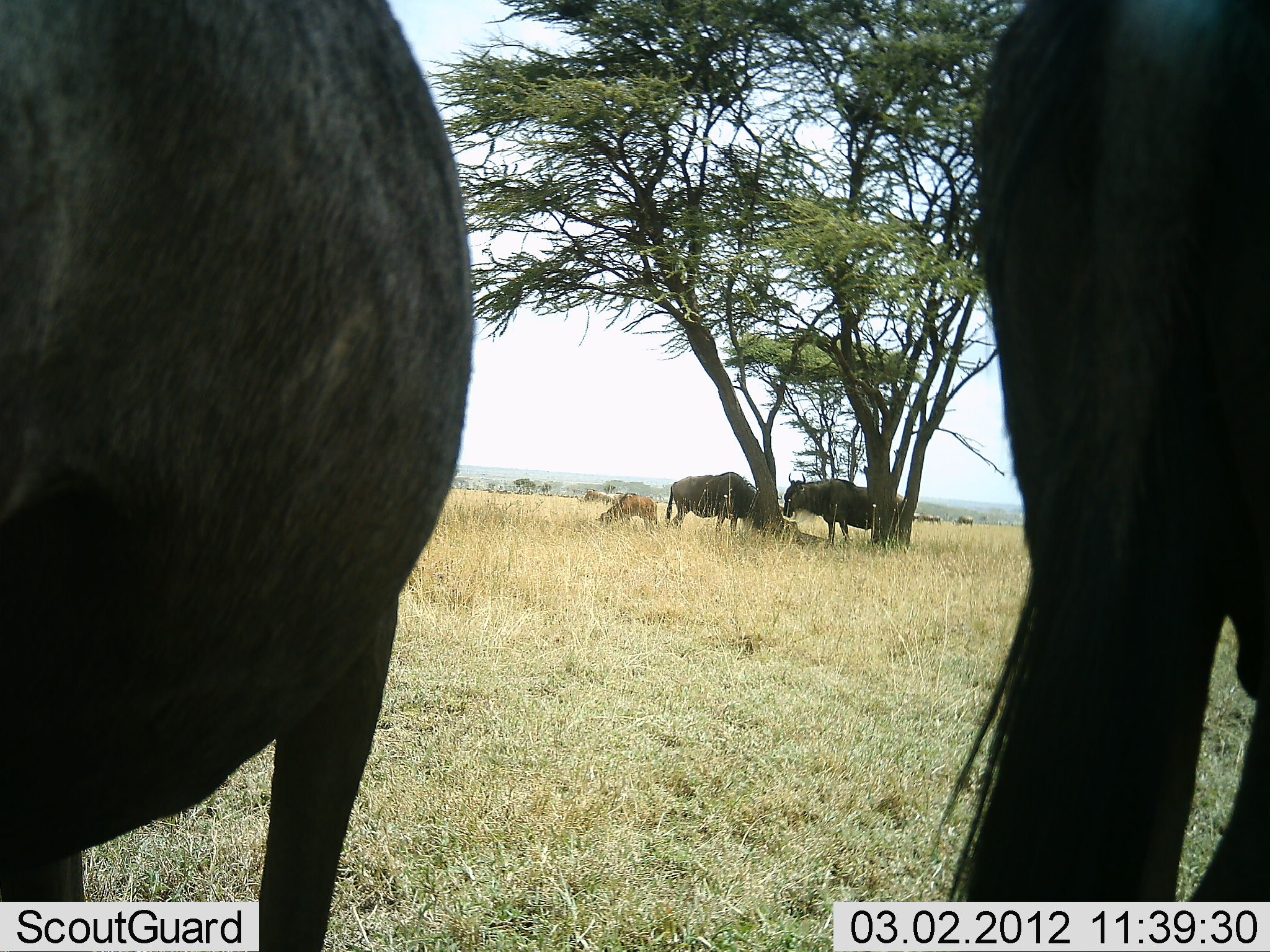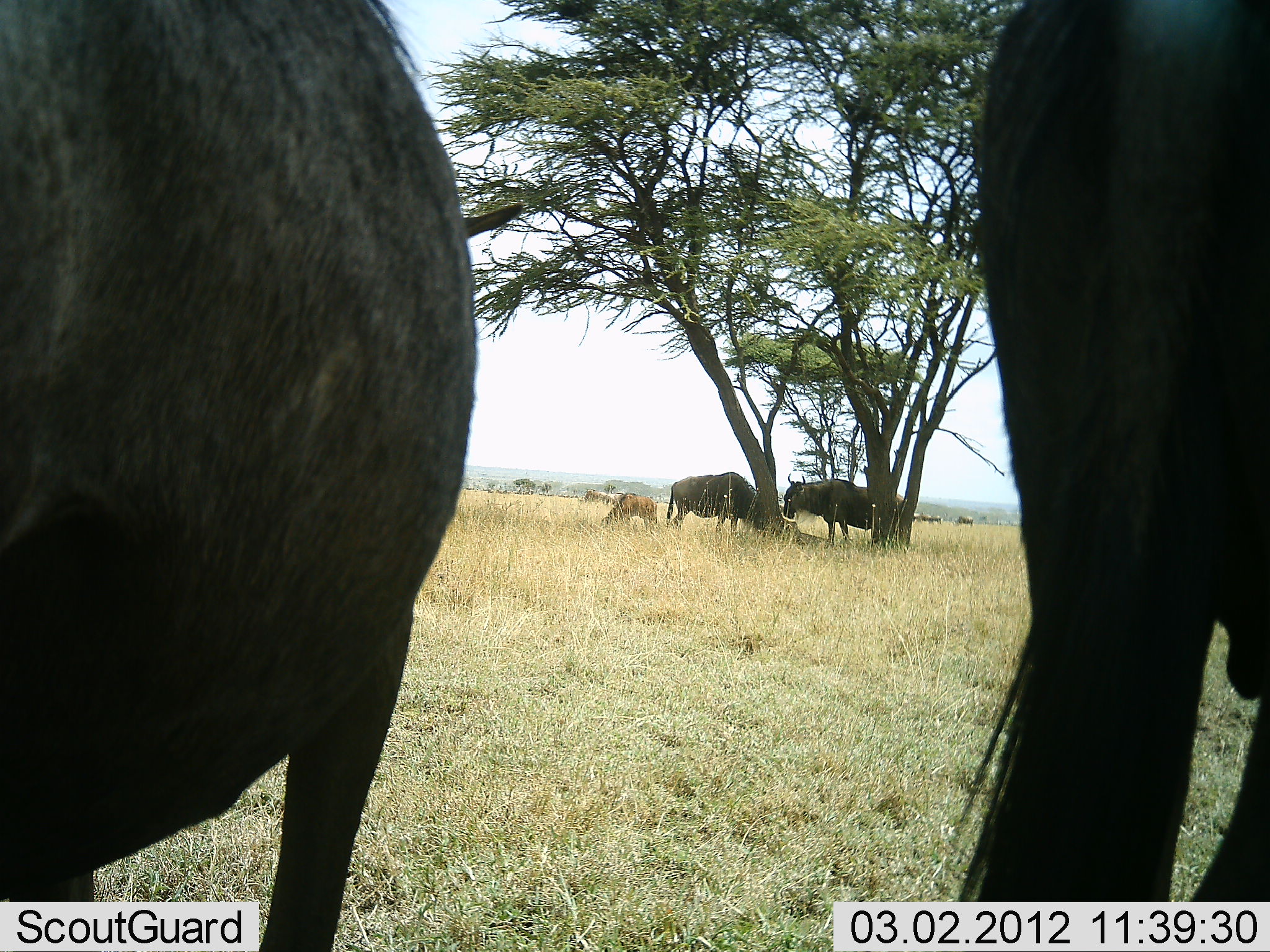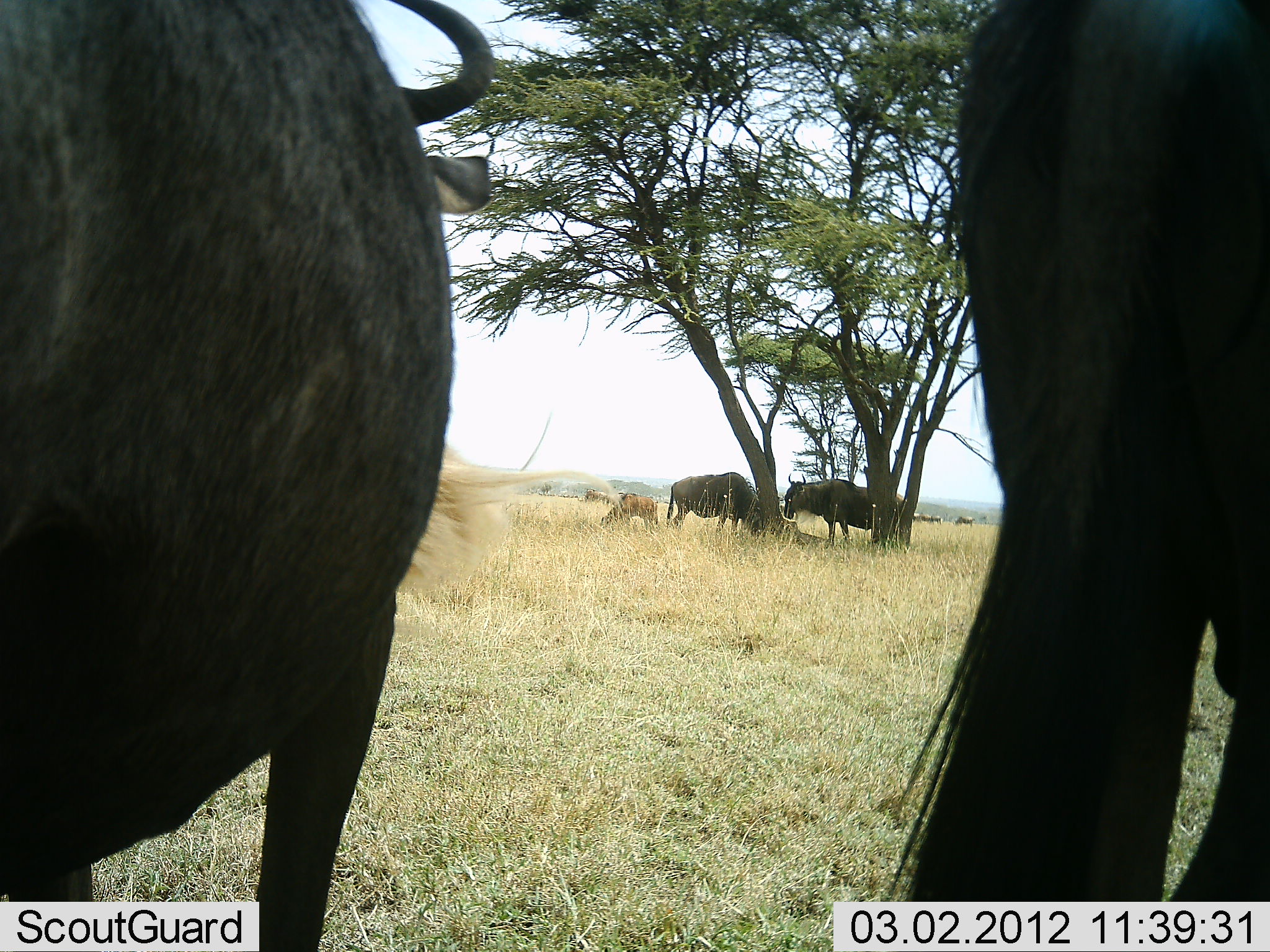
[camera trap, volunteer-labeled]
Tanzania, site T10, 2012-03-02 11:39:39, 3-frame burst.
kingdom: Animalia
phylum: Chordata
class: Mammalia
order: Artiodactyla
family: Bovidae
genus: Connochaetes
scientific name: Connochaetes taurinus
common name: blue wildebeest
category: wildebeest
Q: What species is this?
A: Wildebeest (blue wildebeest) (Connochaetes taurinus).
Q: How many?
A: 5.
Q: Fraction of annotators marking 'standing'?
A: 67%.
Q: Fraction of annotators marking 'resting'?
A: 0%.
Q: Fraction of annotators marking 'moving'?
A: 7%.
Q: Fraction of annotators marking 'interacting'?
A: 0%.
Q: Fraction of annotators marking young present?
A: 67%.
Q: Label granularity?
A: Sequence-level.